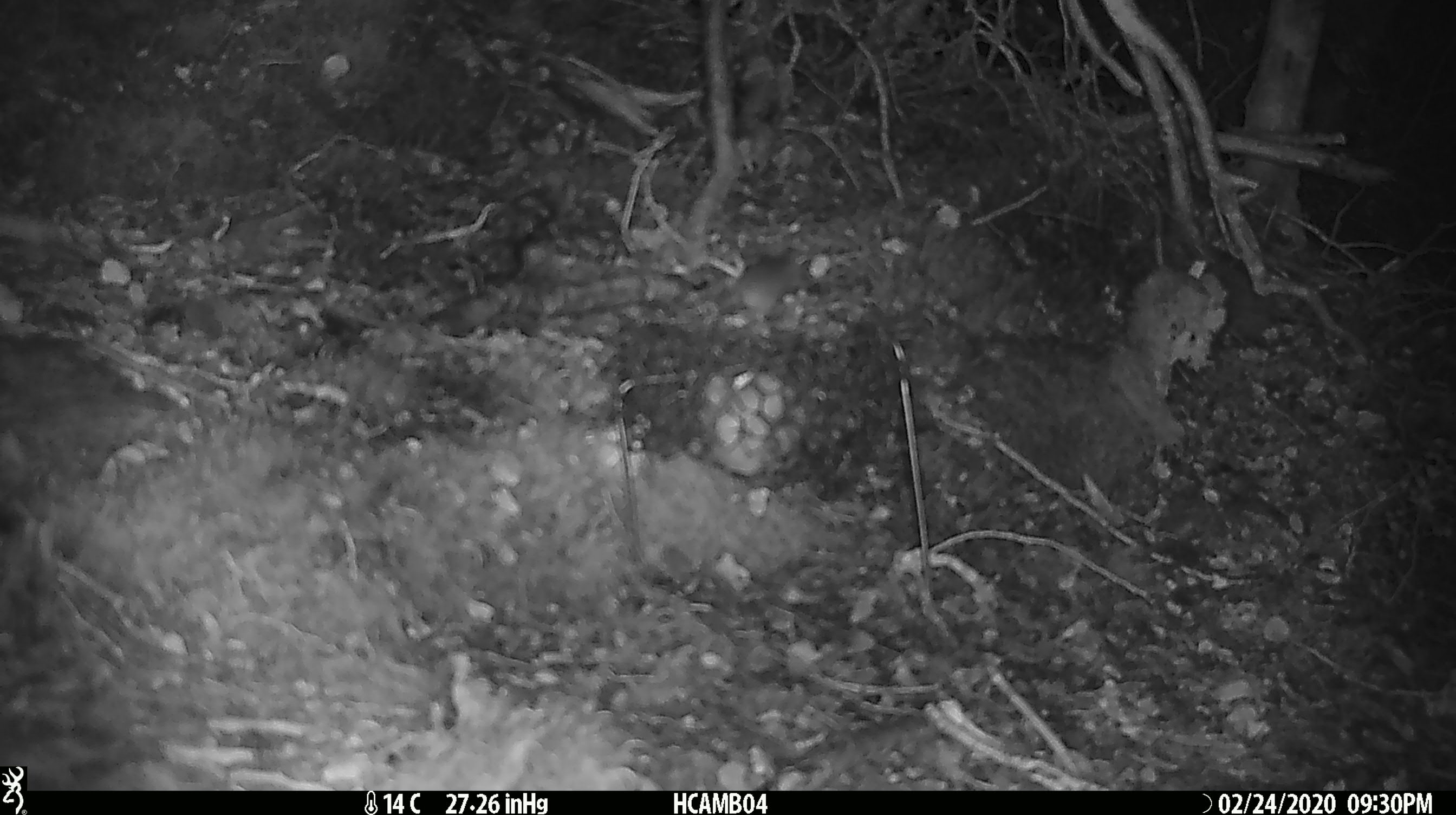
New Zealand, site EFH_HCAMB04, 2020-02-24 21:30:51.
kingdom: Animalia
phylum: Chordata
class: Mammalia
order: Rodentia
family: Muridae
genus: Mus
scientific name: Mus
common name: mouse